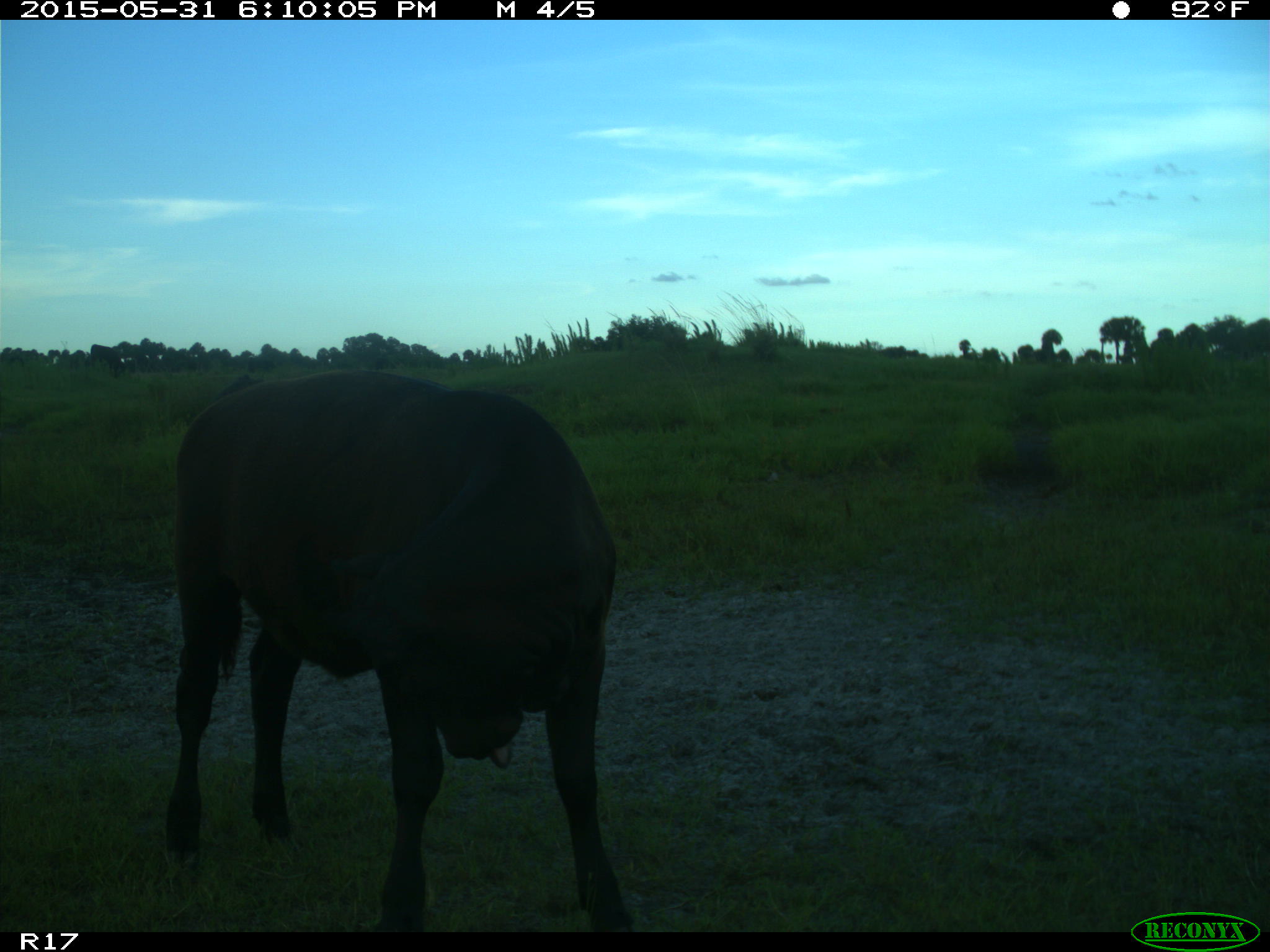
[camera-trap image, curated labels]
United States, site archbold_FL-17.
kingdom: Animalia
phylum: Chordata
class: Mammalia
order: Artiodactyla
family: Bovidae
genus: Bos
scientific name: Bos taurus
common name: domestic cow